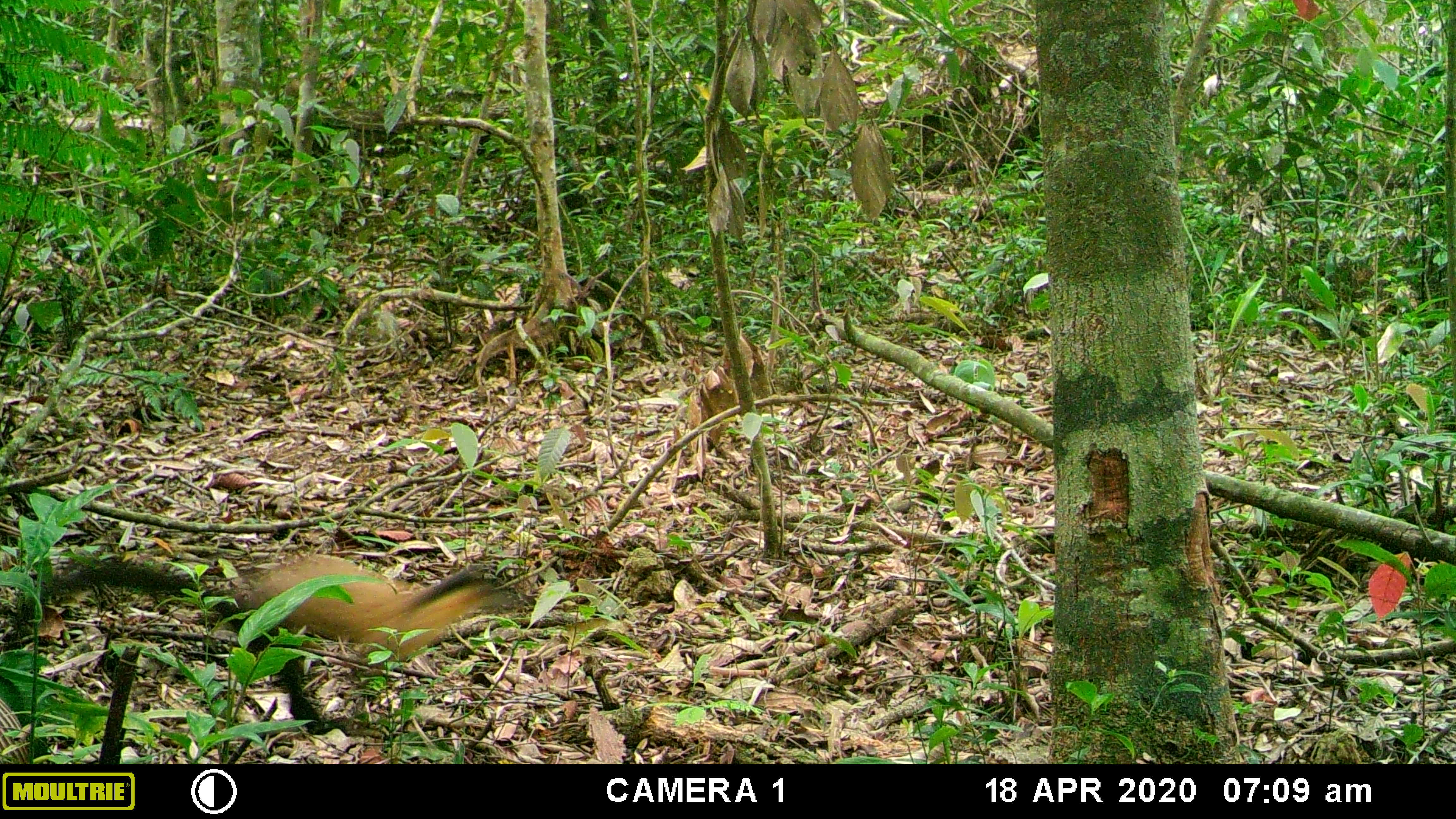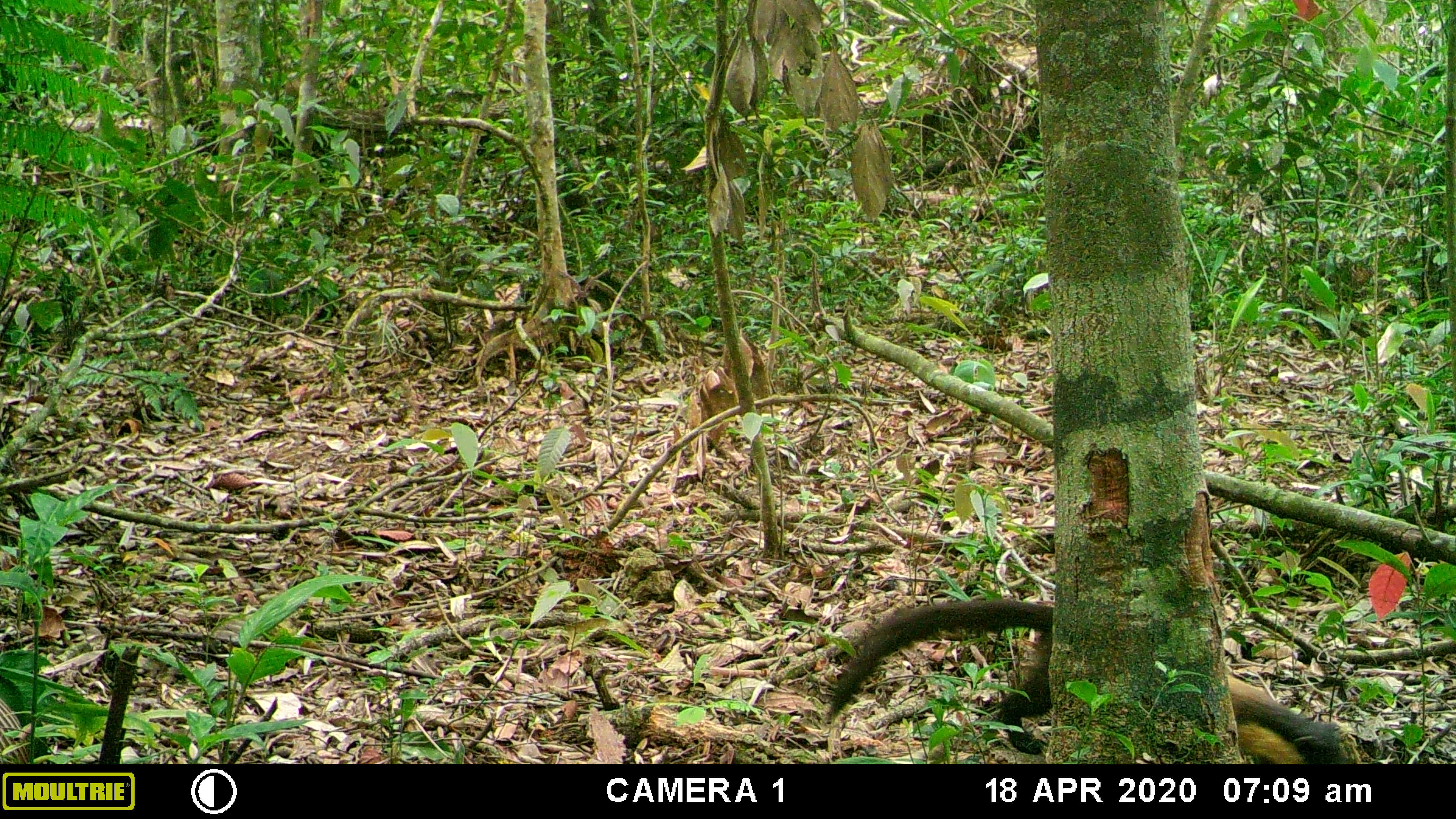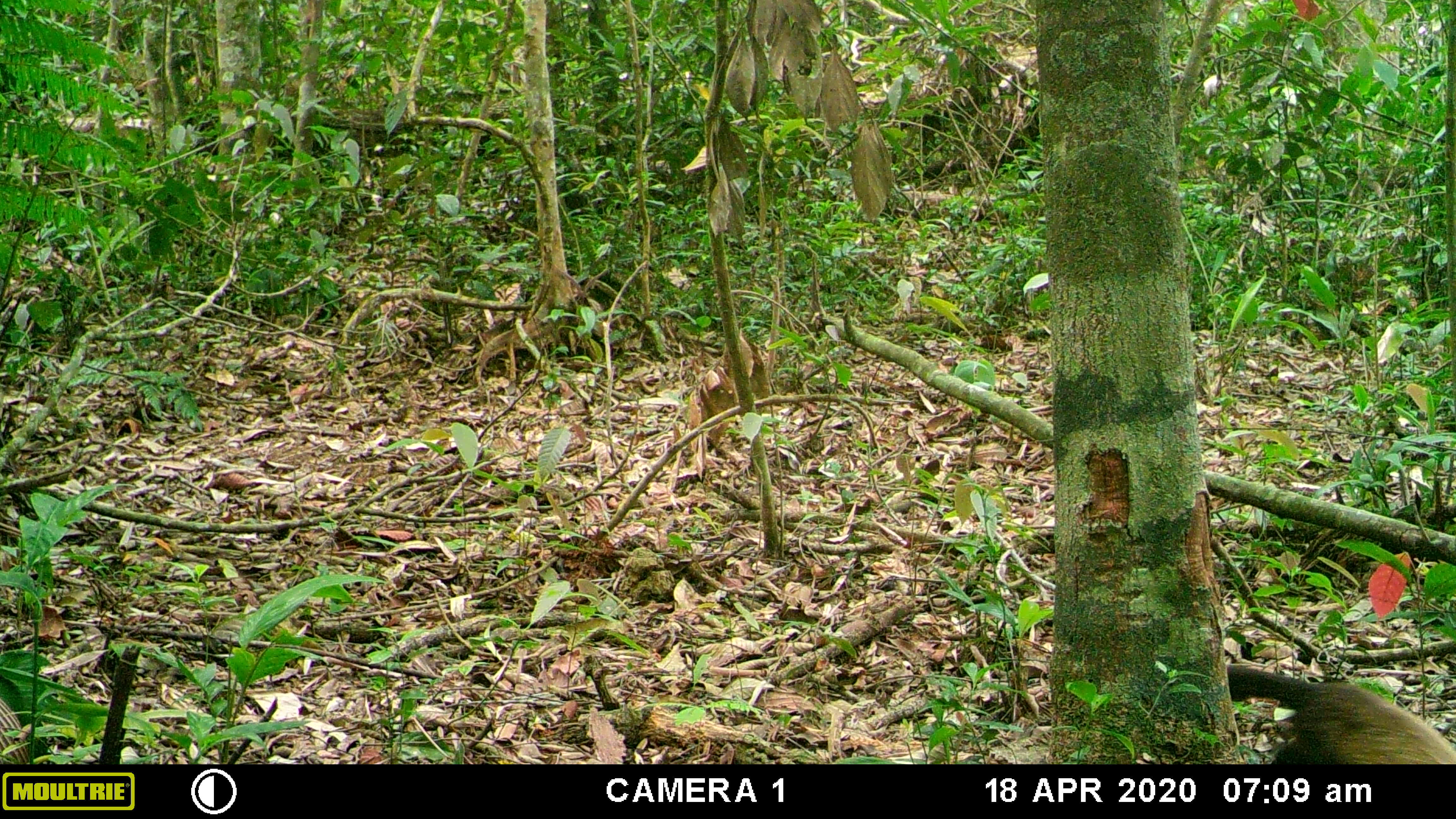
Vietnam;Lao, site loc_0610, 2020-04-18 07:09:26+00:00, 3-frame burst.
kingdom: Animalia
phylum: Chordata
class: Mammalia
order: Carnivora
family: Mustelidae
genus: Martes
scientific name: Martes flavigula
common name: yellow-throated marten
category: yellow throated marten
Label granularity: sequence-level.